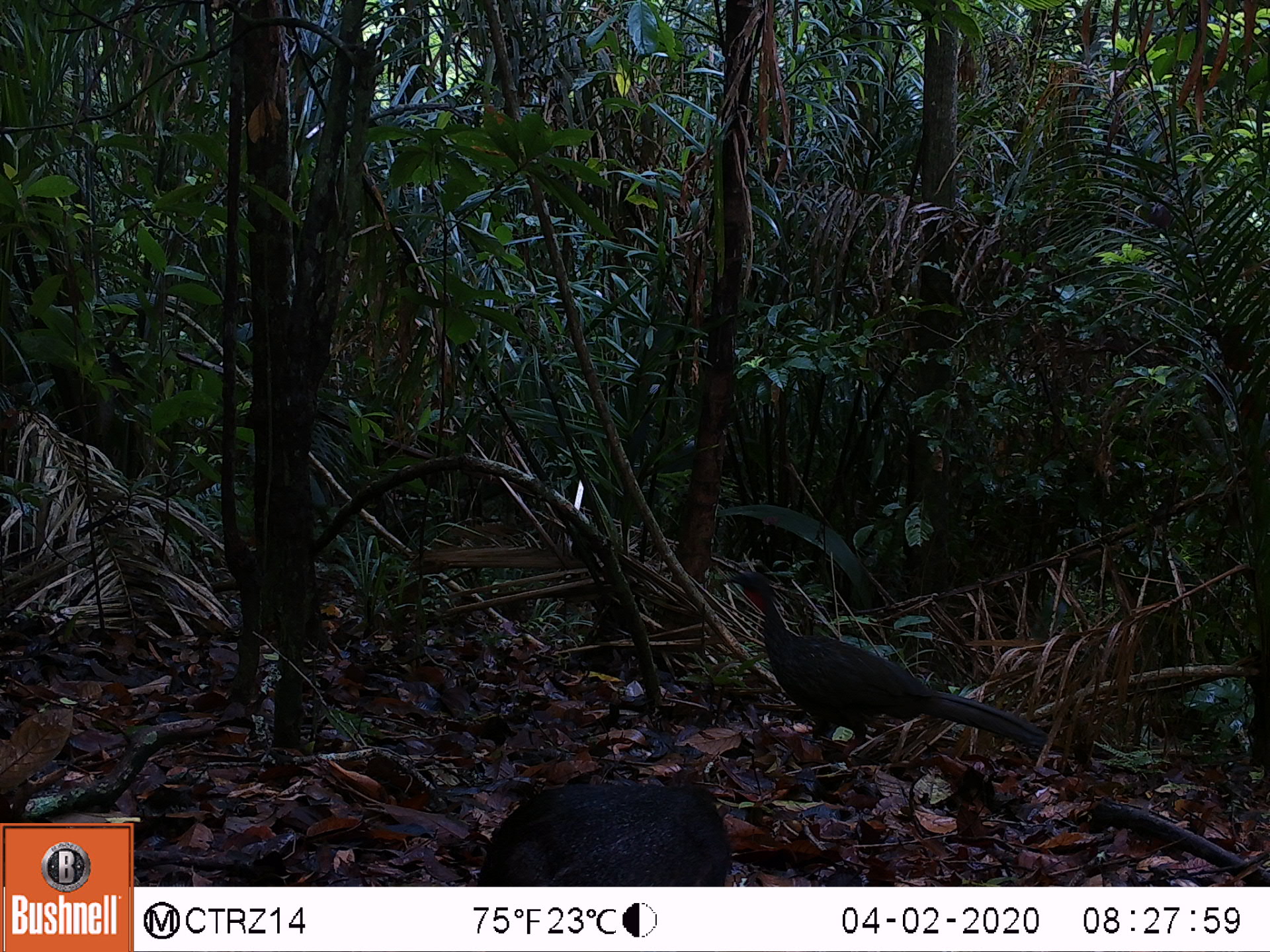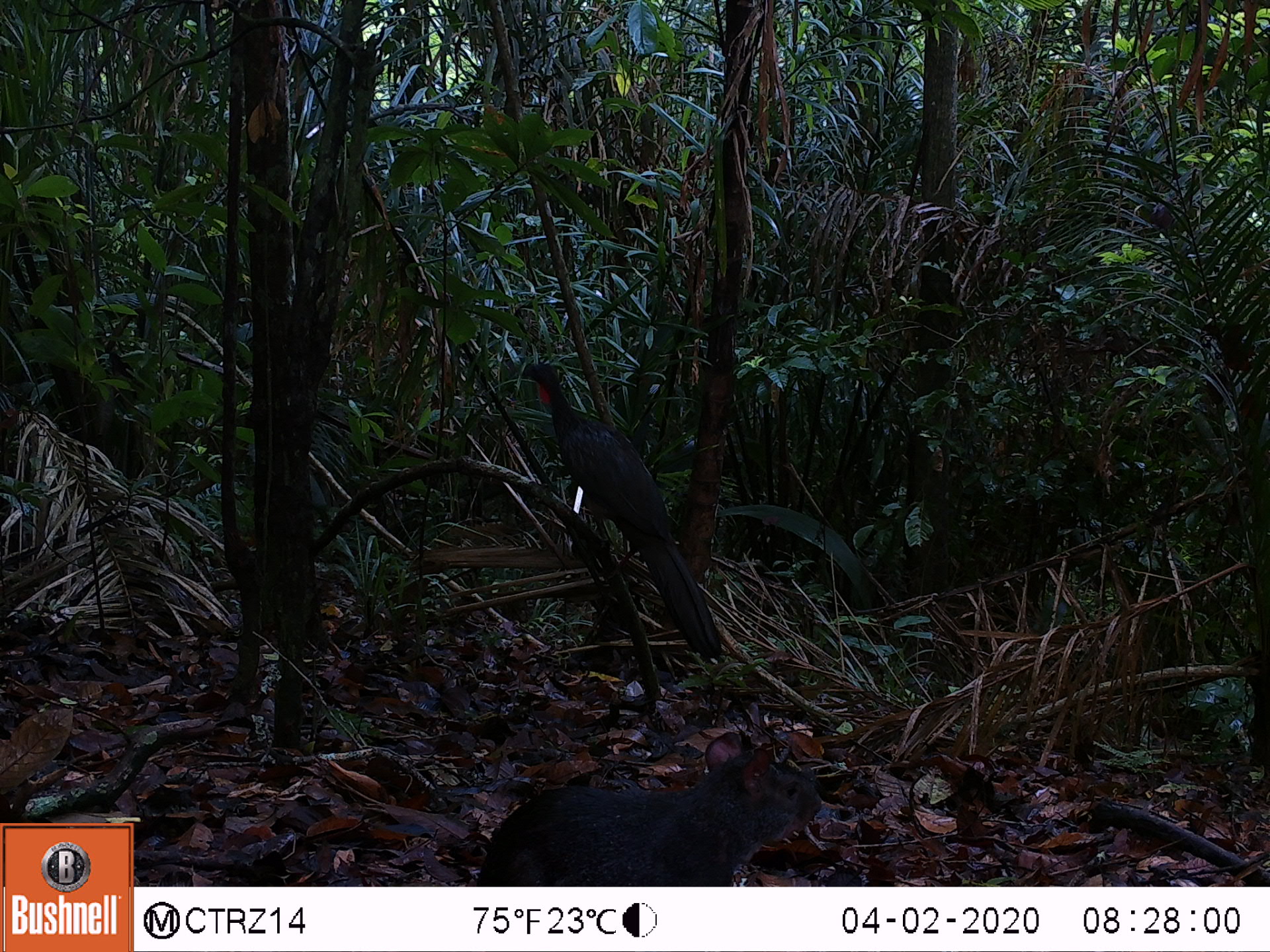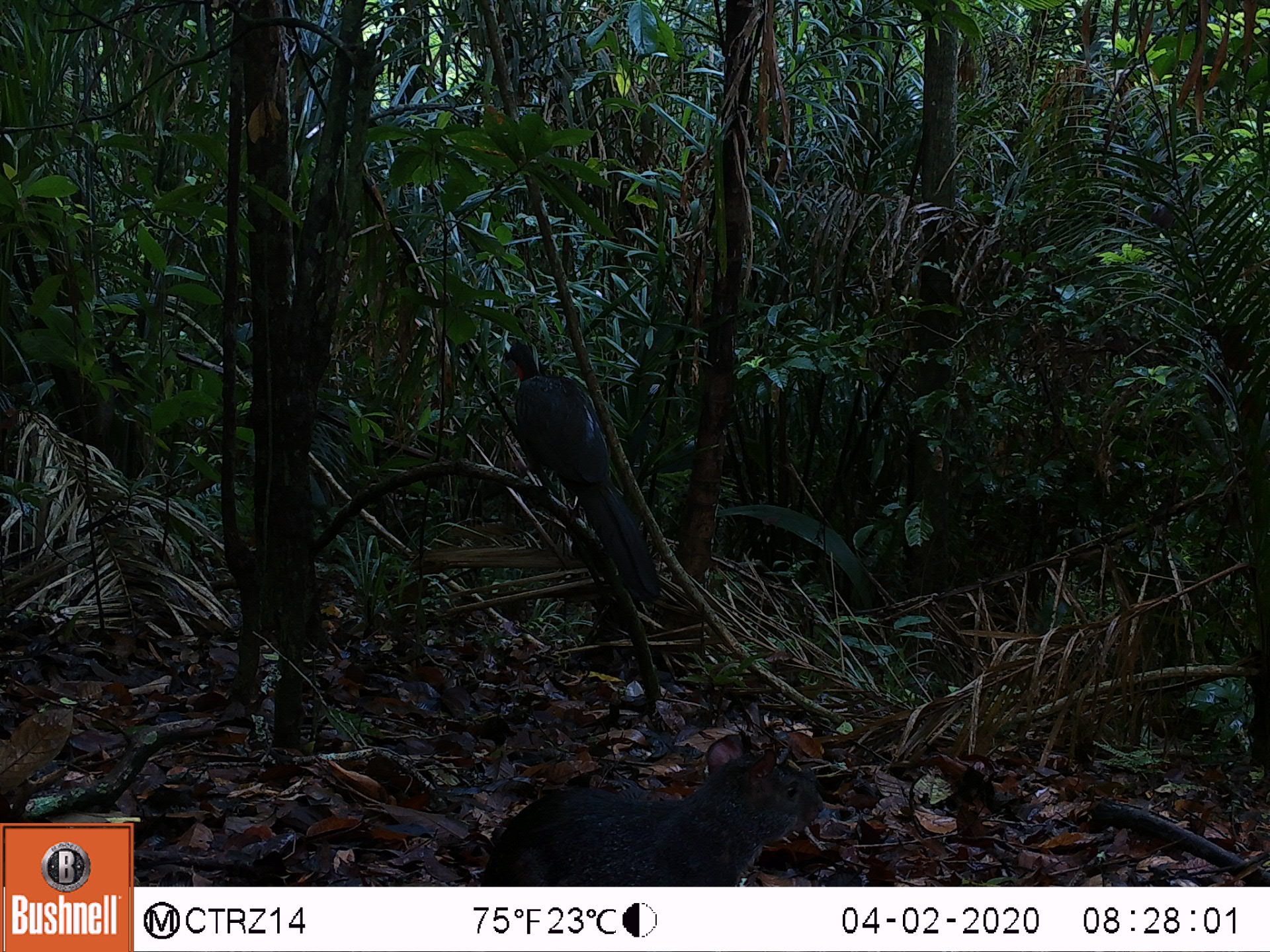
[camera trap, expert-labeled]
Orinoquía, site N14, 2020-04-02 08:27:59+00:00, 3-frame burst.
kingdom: Animalia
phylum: Chordata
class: Mammalia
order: Rodentia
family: Dasyproctidae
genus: Dasyprocta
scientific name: Dasyprocta fuliginosa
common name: black agouti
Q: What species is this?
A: Black agouti (Dasyprocta fuliginosa).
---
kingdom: Animalia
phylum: Chordata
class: Aves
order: Galliformes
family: Cracidae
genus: Penelope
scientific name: Penelope jacquacu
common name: spix's guan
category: spixs guan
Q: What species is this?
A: Spixs guan (spix's guan) (Penelope jacquacu).